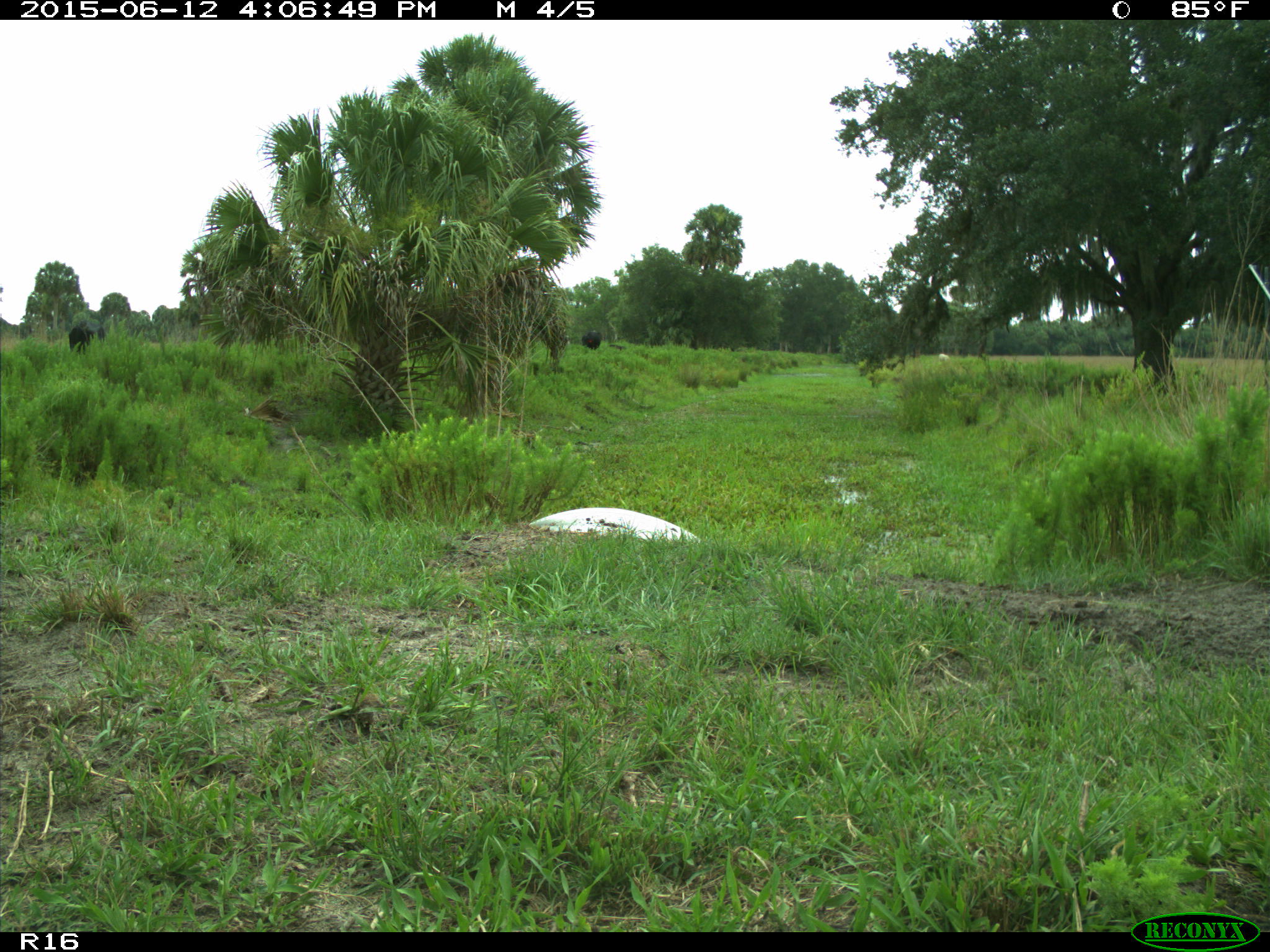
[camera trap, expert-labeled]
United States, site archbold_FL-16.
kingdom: Animalia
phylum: Chordata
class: Mammalia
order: Artiodactyla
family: Bovidae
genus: Bos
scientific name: Bos taurus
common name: domestic cow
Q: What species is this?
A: Bos taurus (domestic cow).